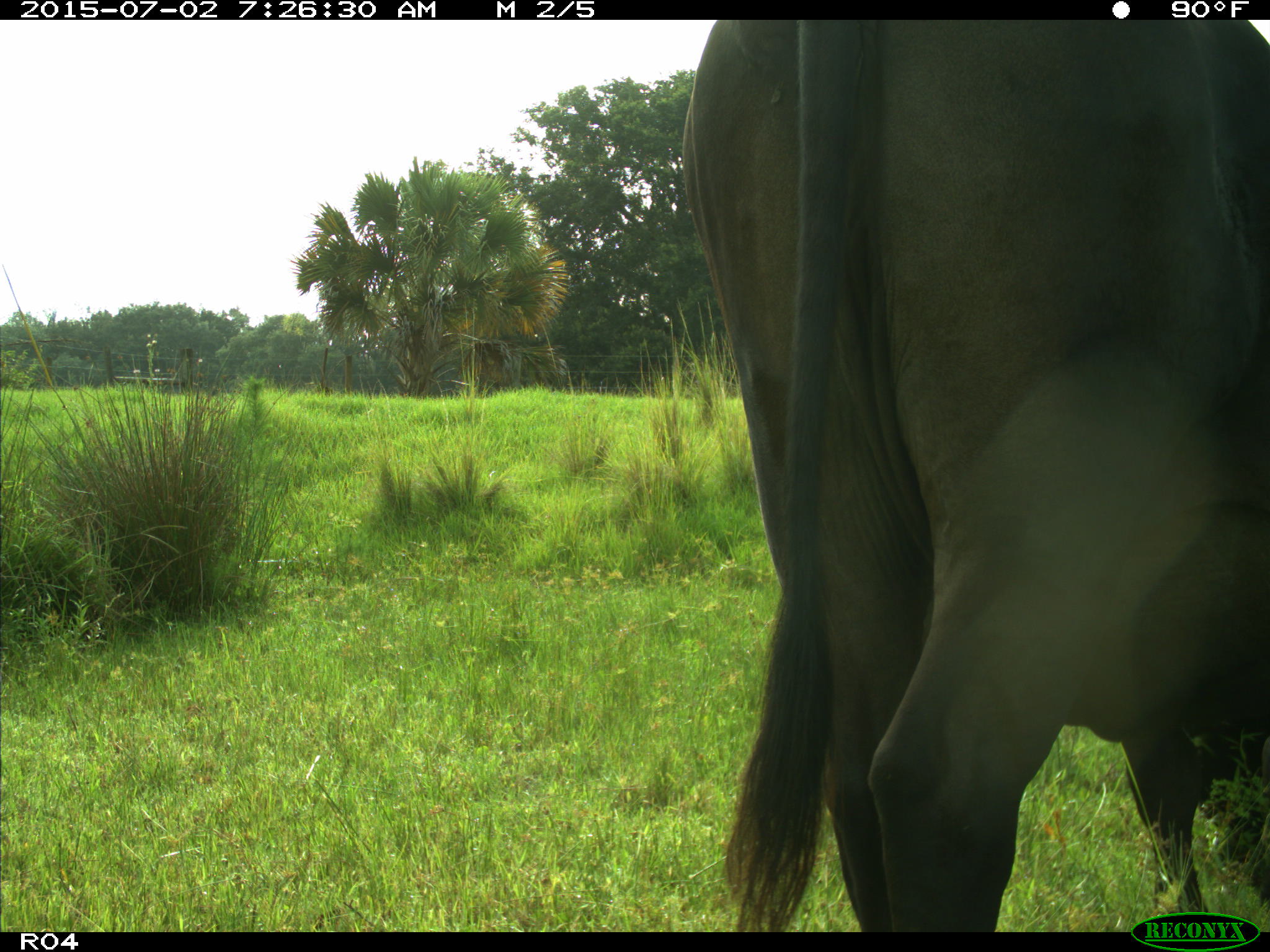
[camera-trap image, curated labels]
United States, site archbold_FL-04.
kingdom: Animalia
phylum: Chordata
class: Mammalia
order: Artiodactyla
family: Bovidae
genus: Bos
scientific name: Bos taurus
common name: domestic cow